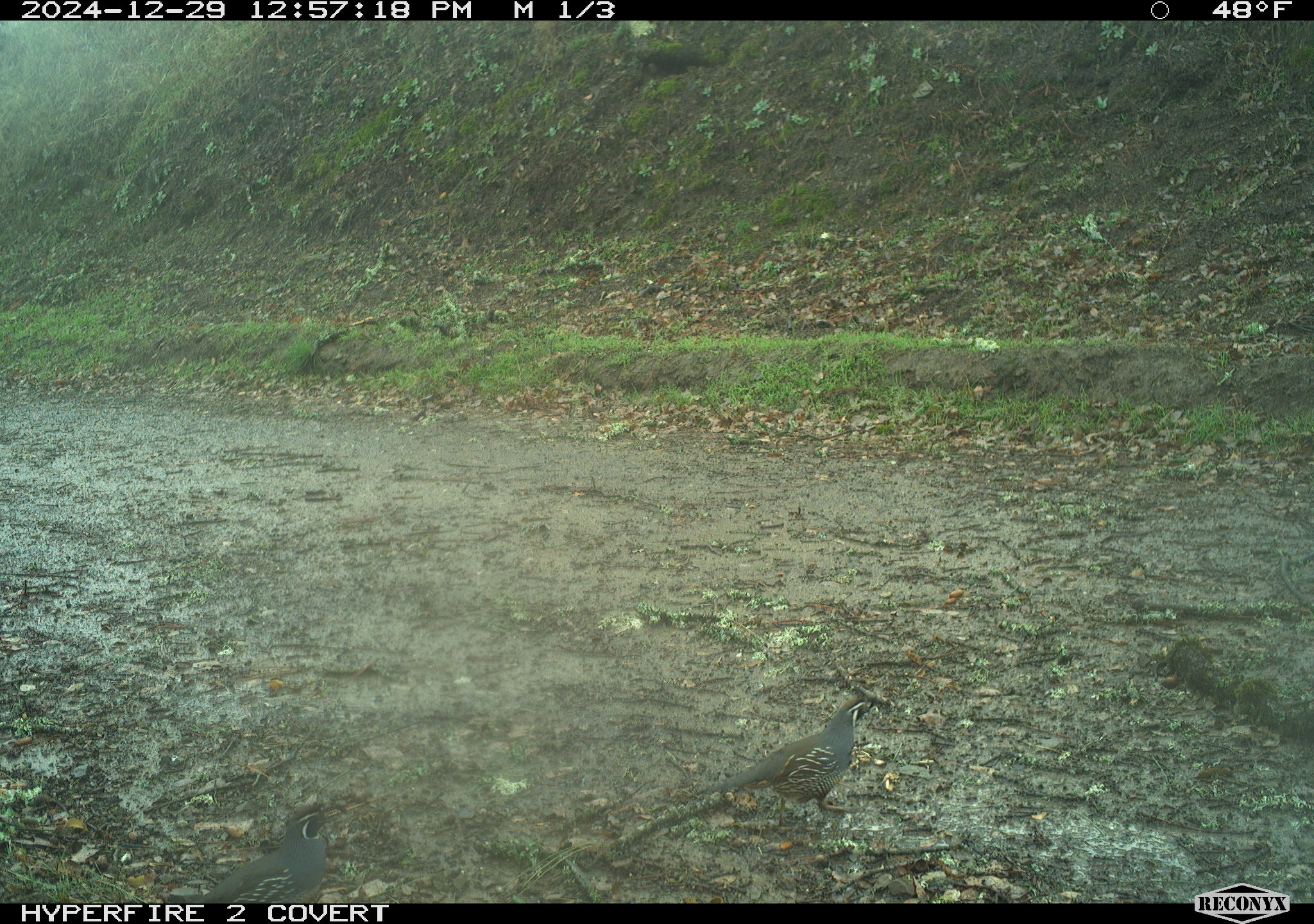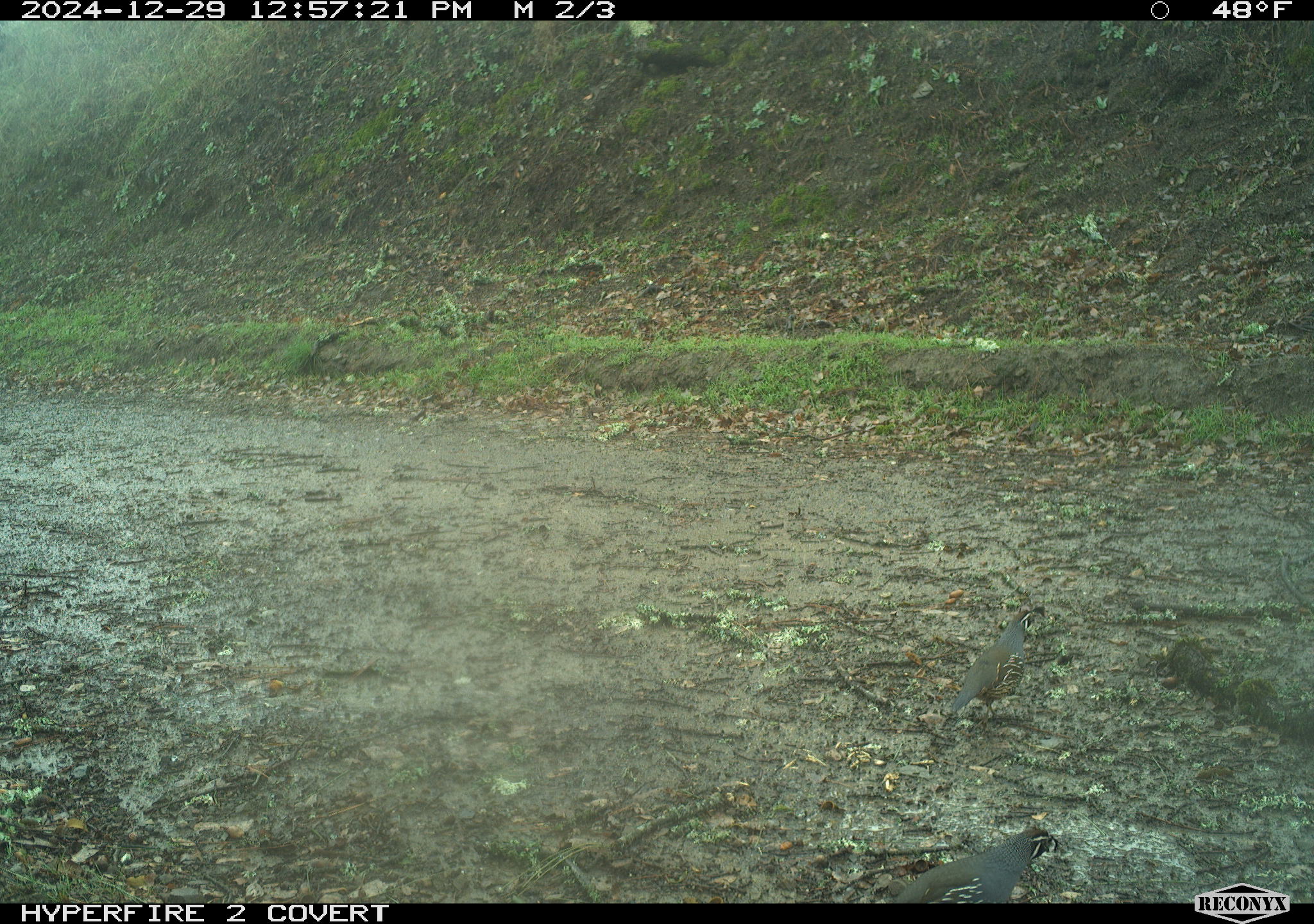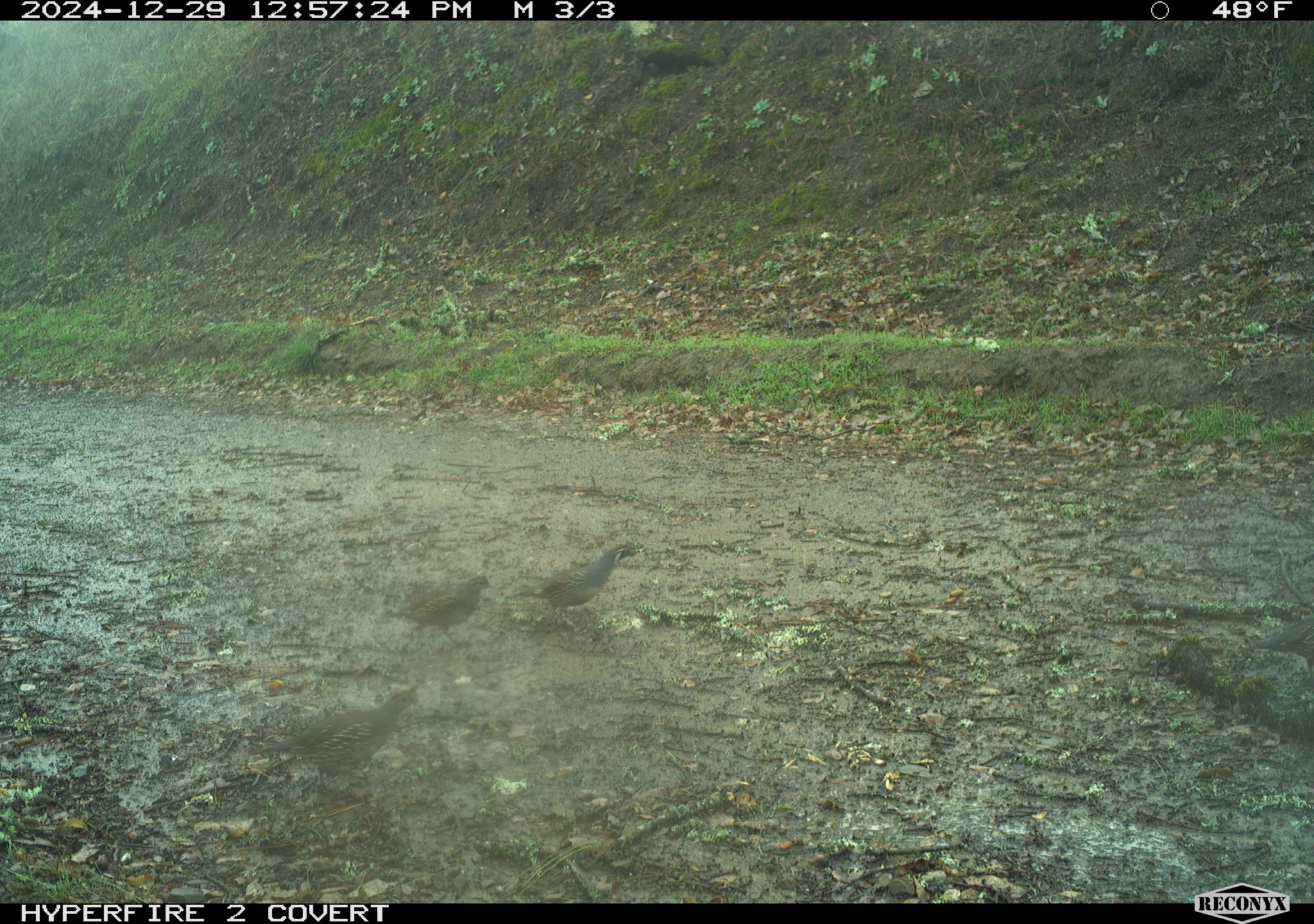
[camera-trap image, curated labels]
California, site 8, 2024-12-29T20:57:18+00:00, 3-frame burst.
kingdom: Animalia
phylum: Chordata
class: Aves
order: Galliformes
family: Odontophoridae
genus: Callipepla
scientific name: Callipepla californica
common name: california quail